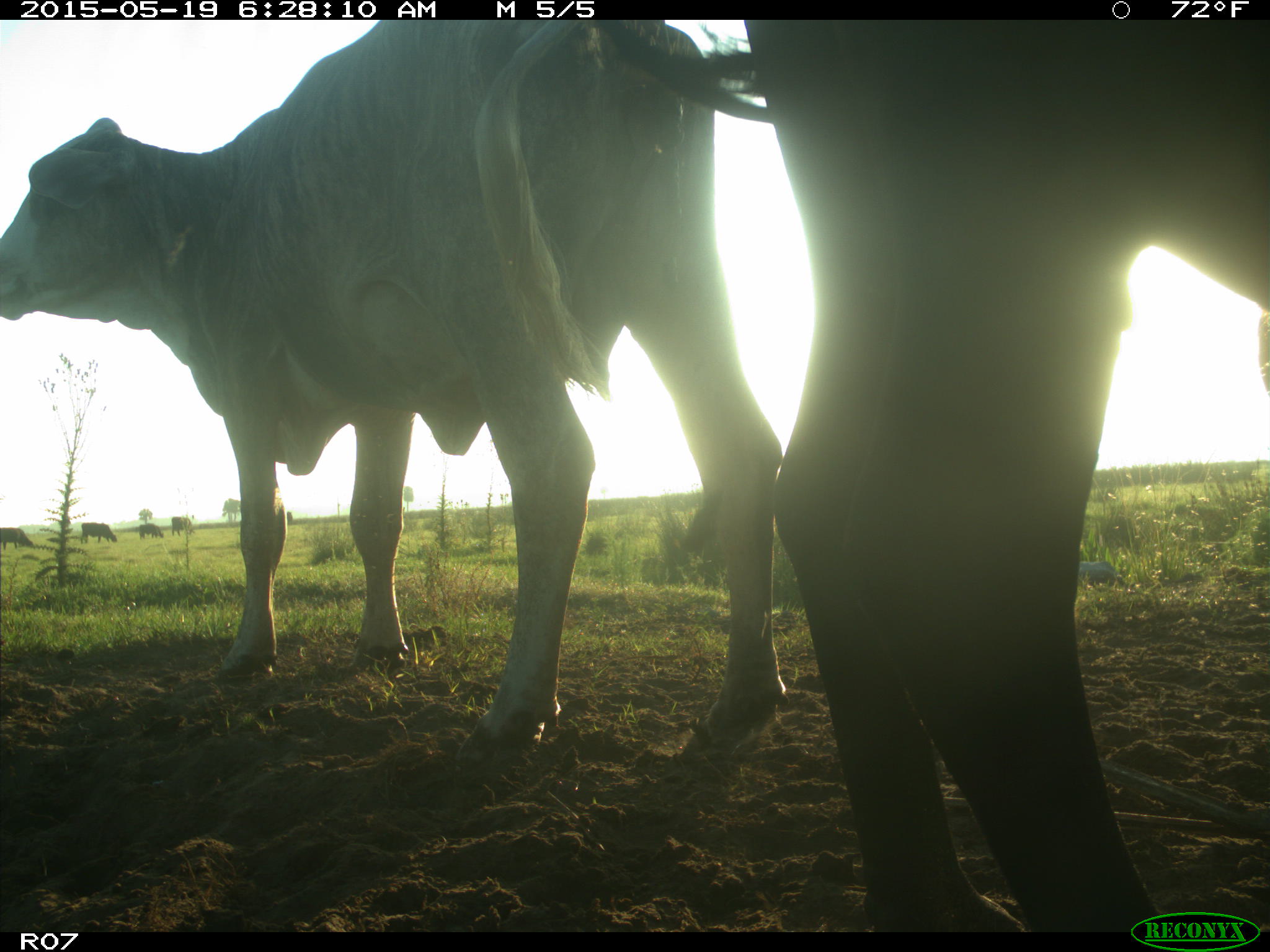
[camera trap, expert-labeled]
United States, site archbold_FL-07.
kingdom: Animalia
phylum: Chordata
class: Mammalia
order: Artiodactyla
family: Bovidae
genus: Bos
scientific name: Bos taurus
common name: domestic cow